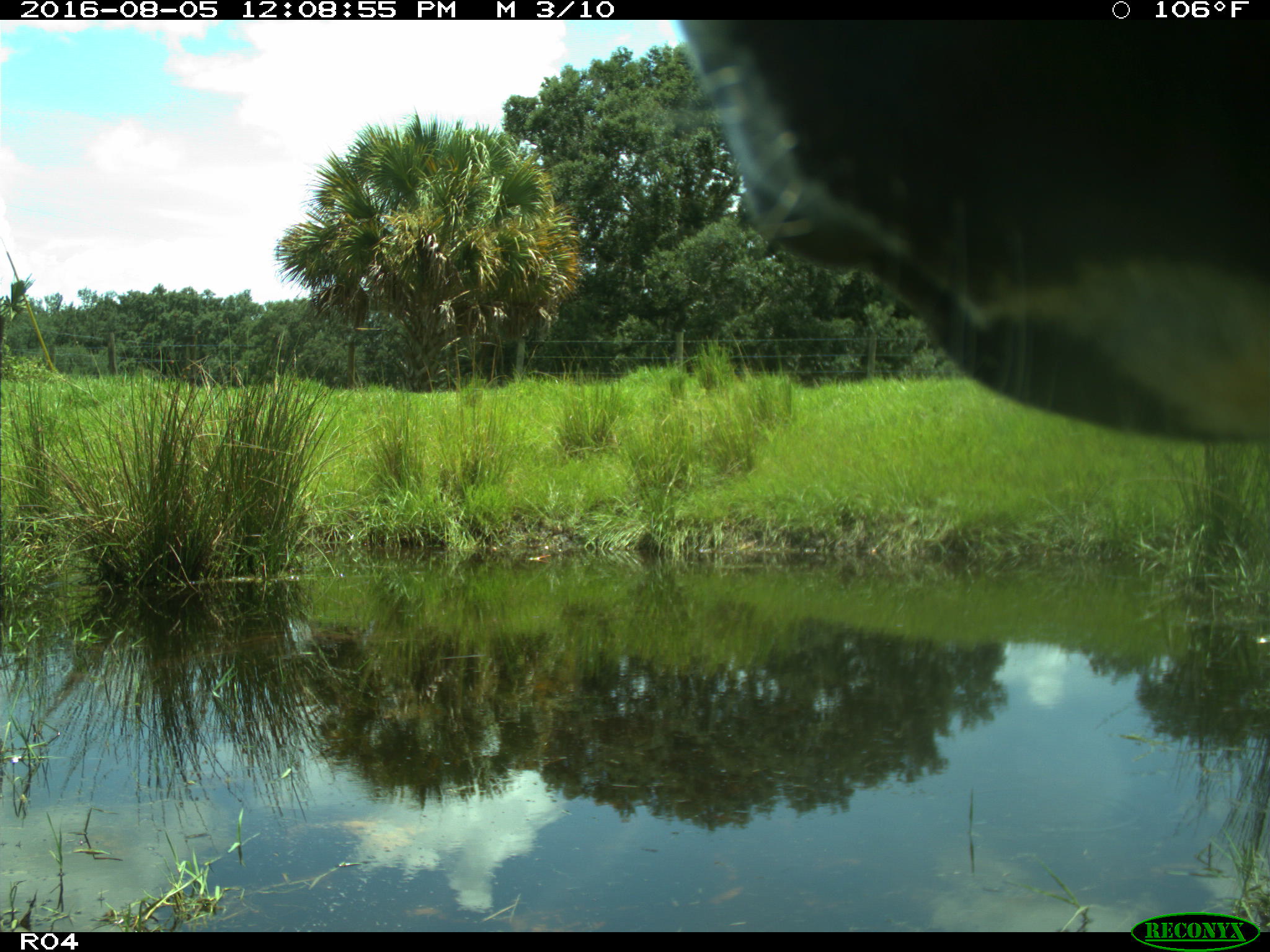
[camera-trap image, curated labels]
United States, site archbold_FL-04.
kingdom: Animalia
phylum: Chordata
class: Mammalia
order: Artiodactyla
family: Bovidae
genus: Bos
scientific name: Bos taurus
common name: domestic cow